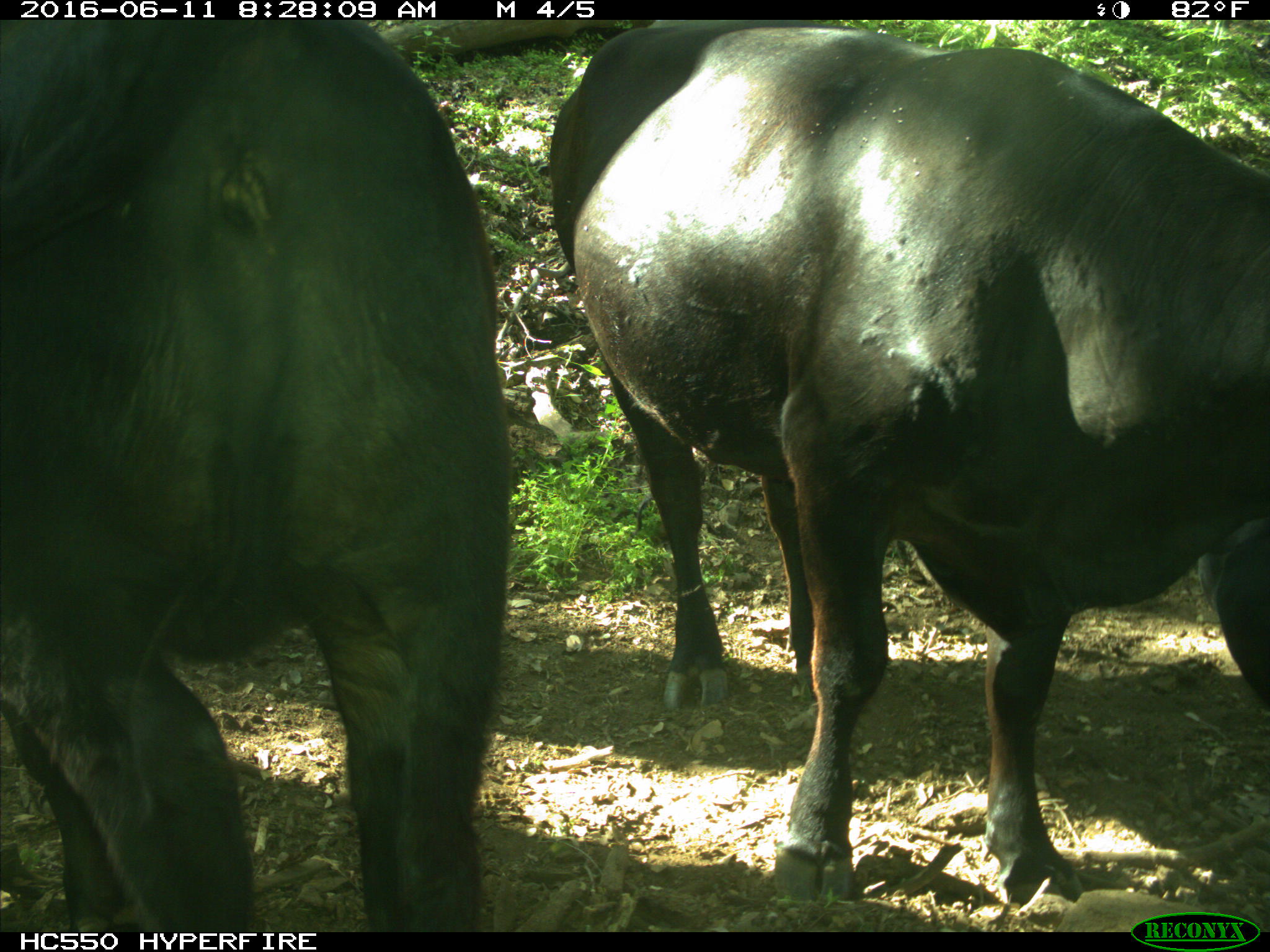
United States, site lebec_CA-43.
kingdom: Animalia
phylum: Chordata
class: Mammalia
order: Artiodactyla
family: Bovidae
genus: Bos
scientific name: Bos taurus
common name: domestic cow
Bos taurus (domestic cow).